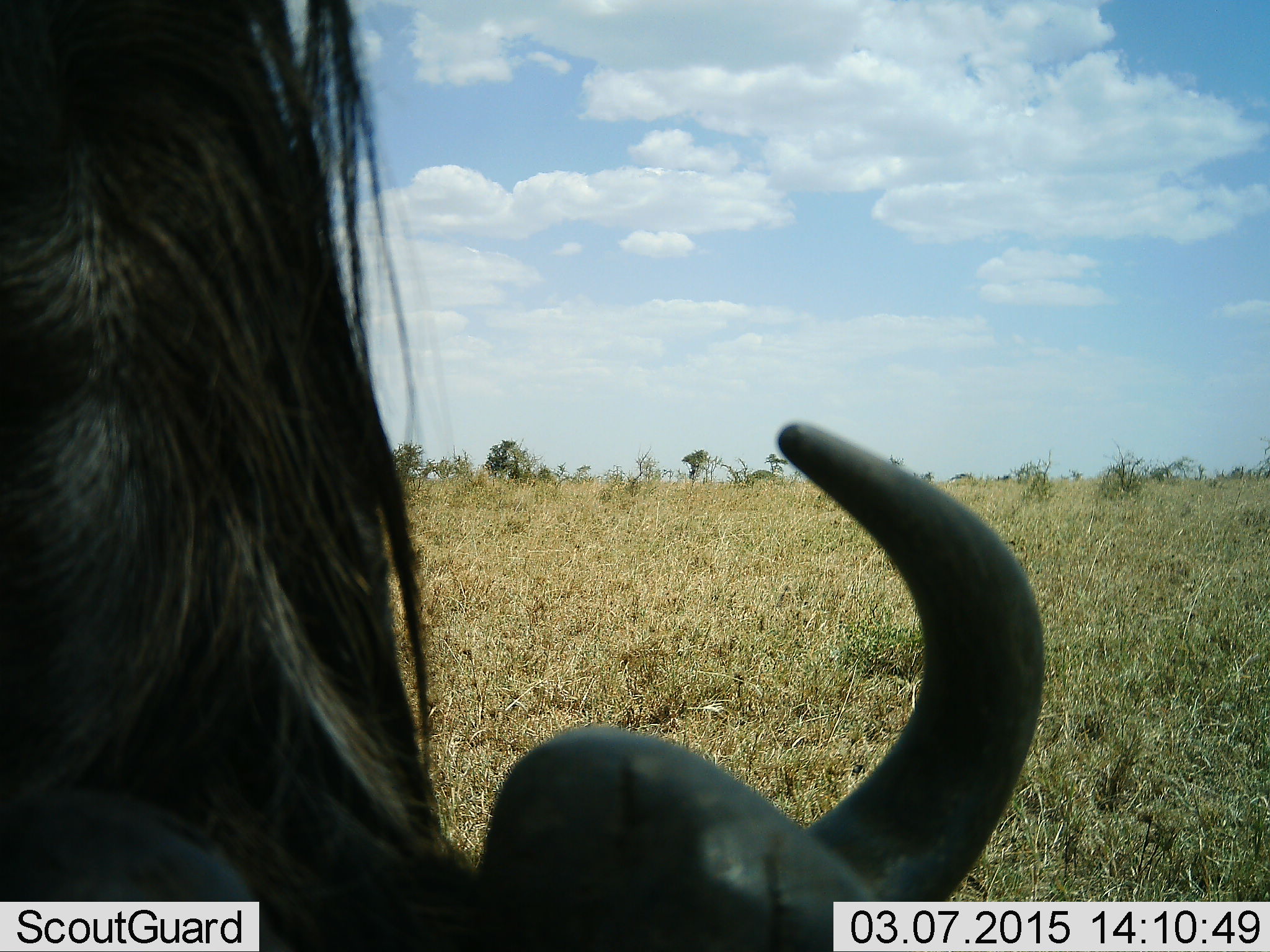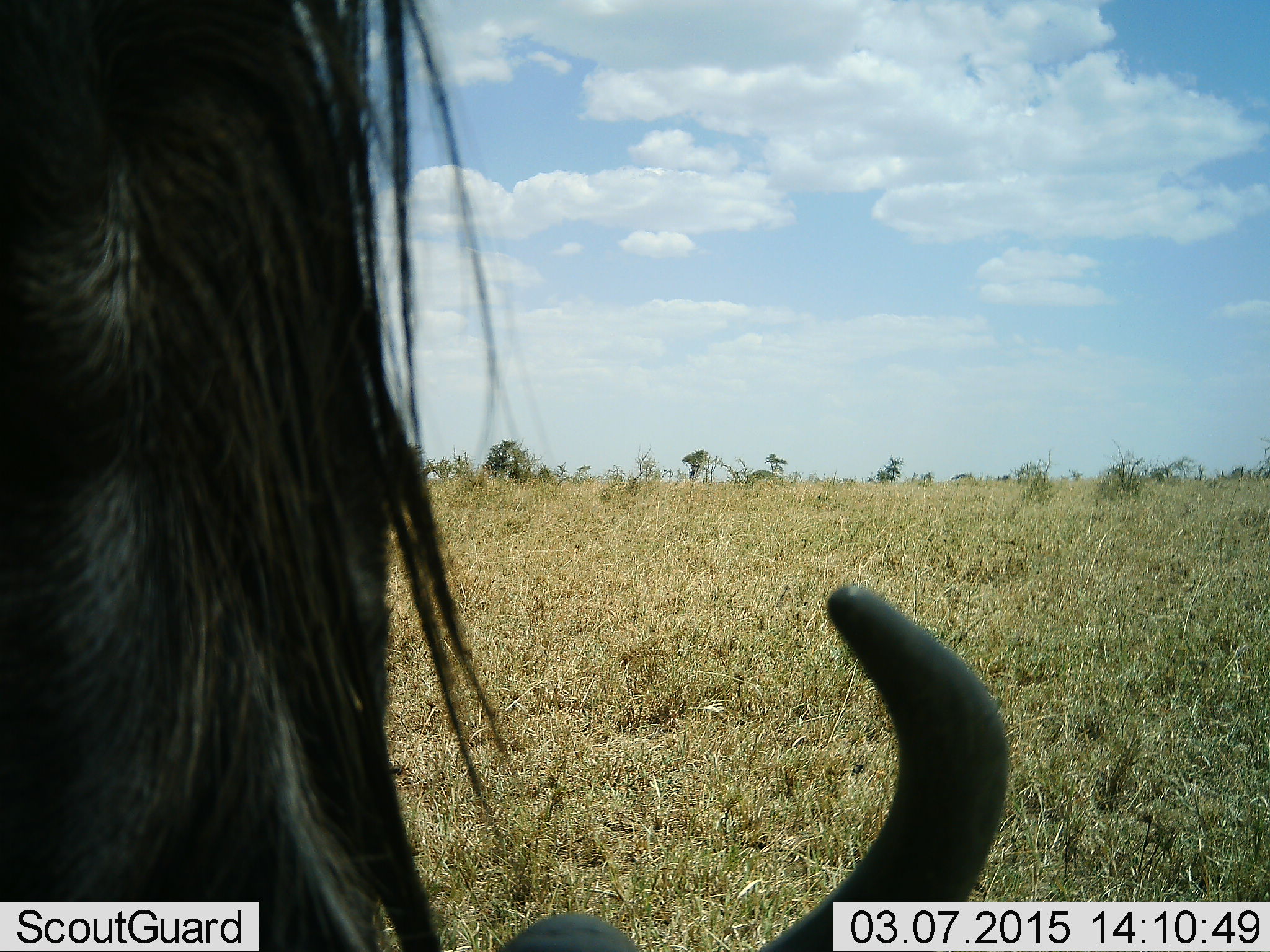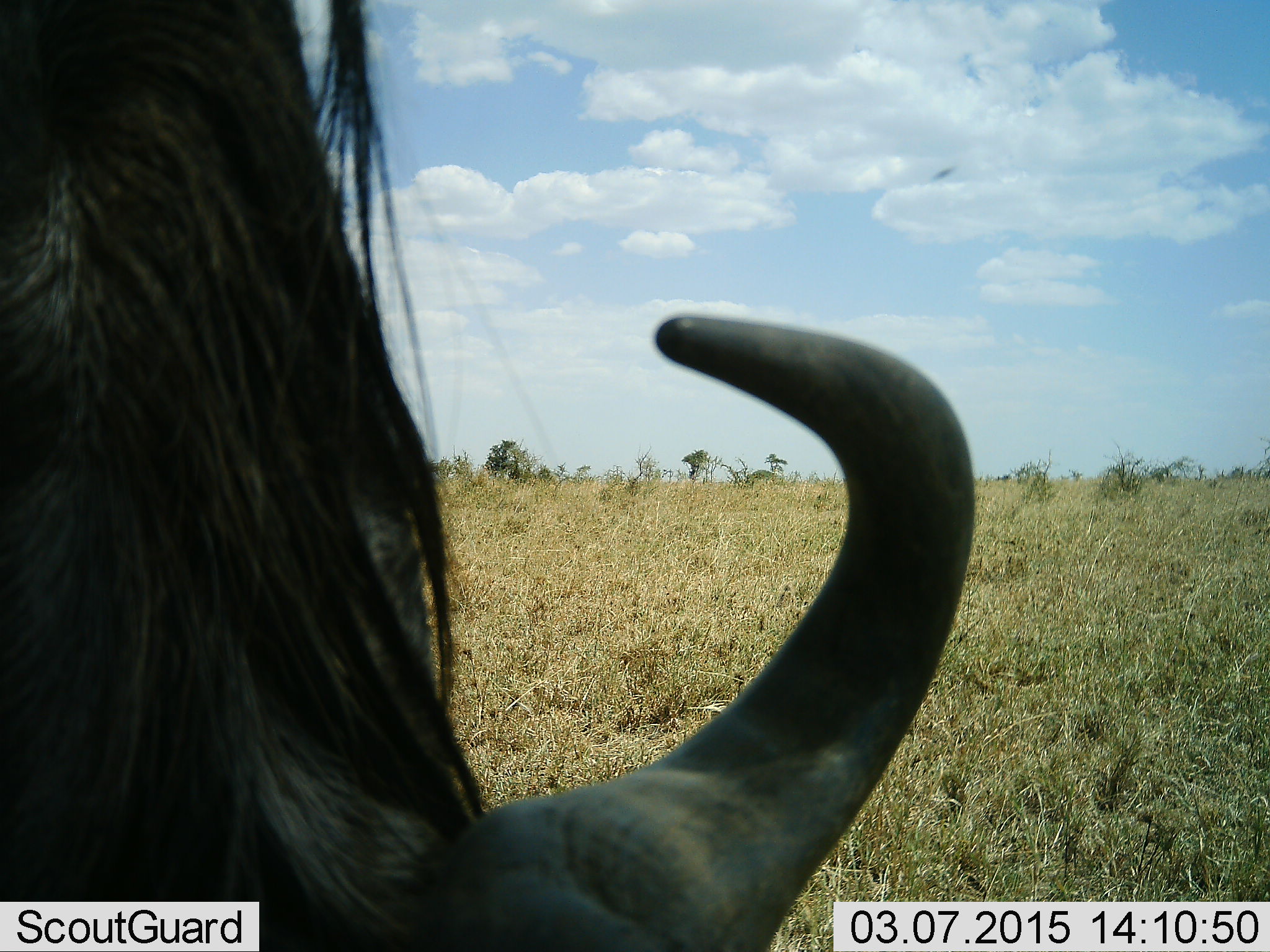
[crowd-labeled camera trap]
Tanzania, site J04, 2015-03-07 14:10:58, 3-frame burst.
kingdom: Animalia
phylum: Chordata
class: Mammalia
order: Artiodactyla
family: Bovidae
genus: Connochaetes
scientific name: Connochaetes taurinus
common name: blue wildebeest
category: wildebeest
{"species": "wildebeest (blue wildebeest) (Connochaetes taurinus)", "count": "1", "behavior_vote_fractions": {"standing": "45%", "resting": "0%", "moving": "0%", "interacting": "0%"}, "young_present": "0%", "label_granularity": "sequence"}